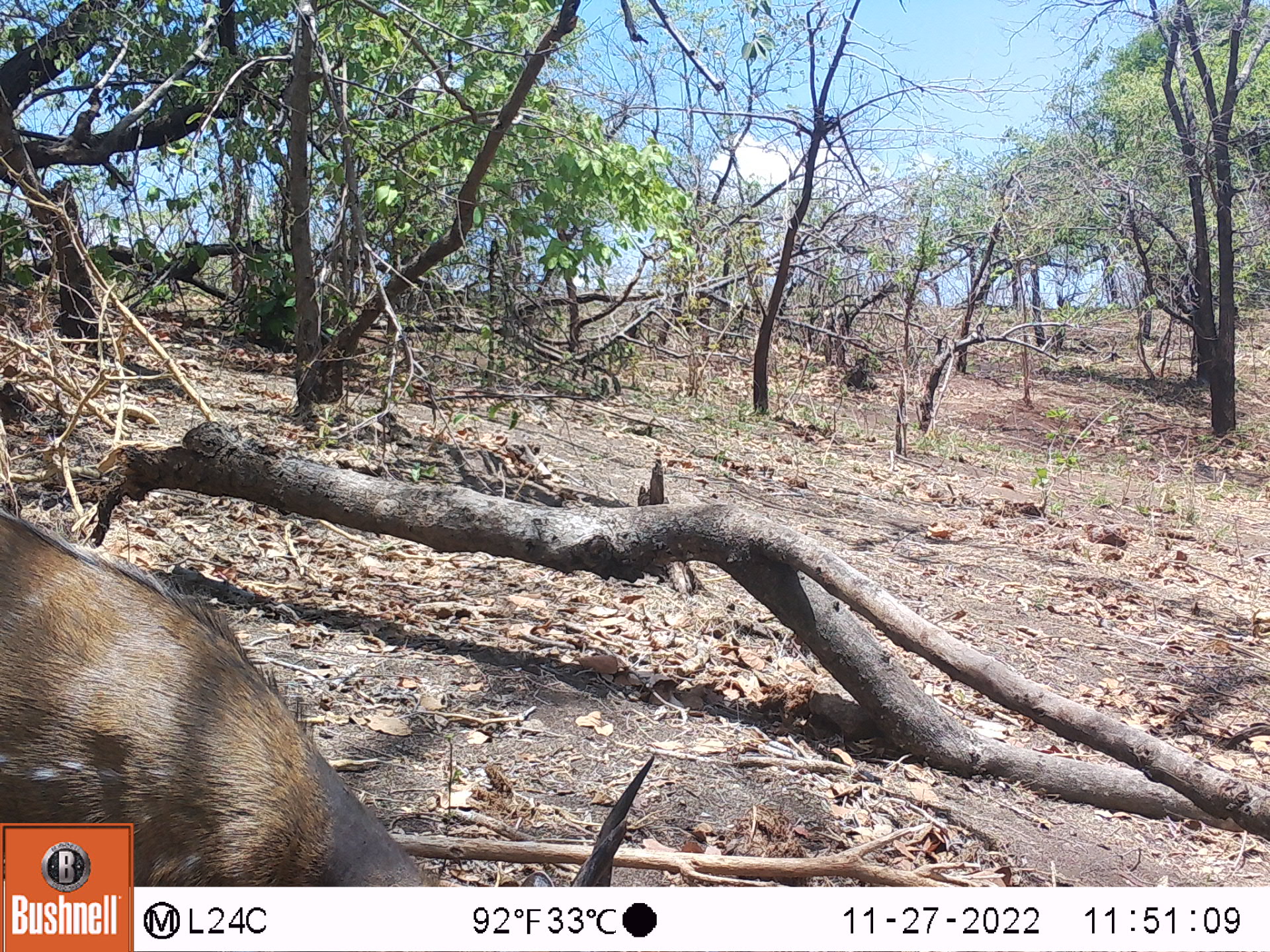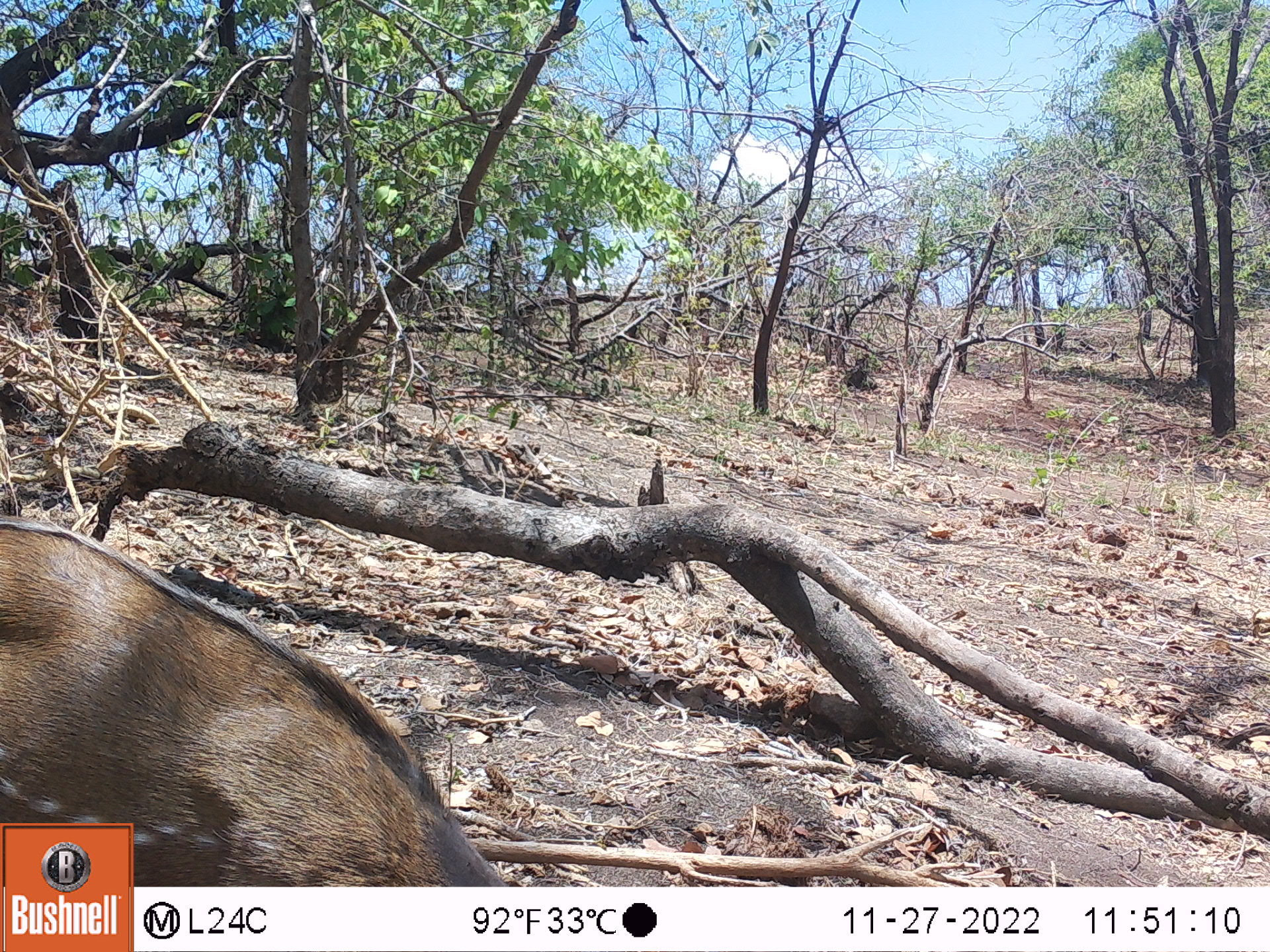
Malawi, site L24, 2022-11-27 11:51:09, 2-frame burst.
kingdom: Animalia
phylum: Chordata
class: Mammalia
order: Artiodactyla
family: Bovidae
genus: Tragelaphus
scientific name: Tragelaphus sylvaticus sylvaticus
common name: cape bushbuck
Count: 1.